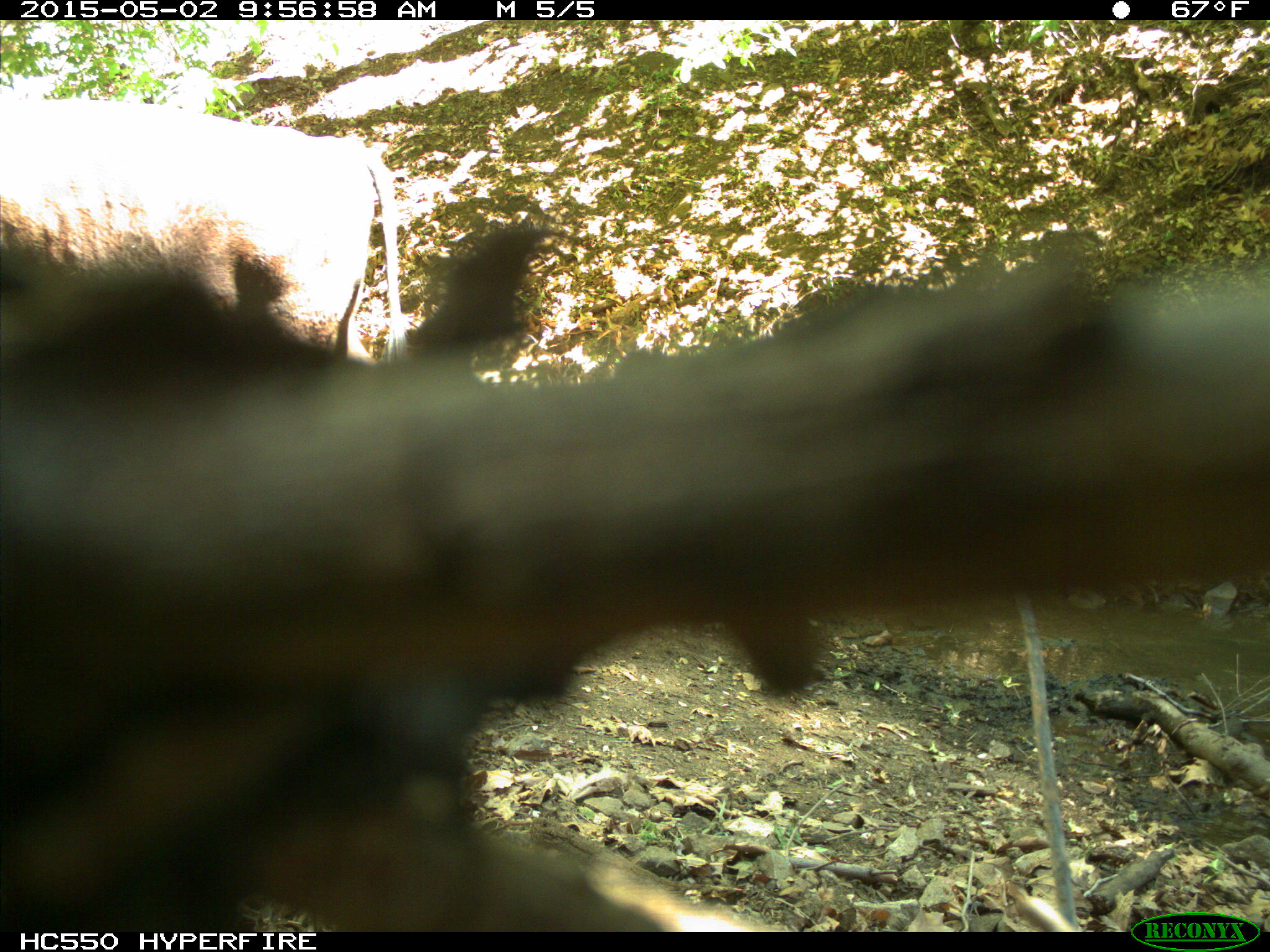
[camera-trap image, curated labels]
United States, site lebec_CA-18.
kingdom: Animalia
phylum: Chordata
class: Mammalia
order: Artiodactyla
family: Bovidae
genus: Bos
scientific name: Bos taurus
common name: domestic cow